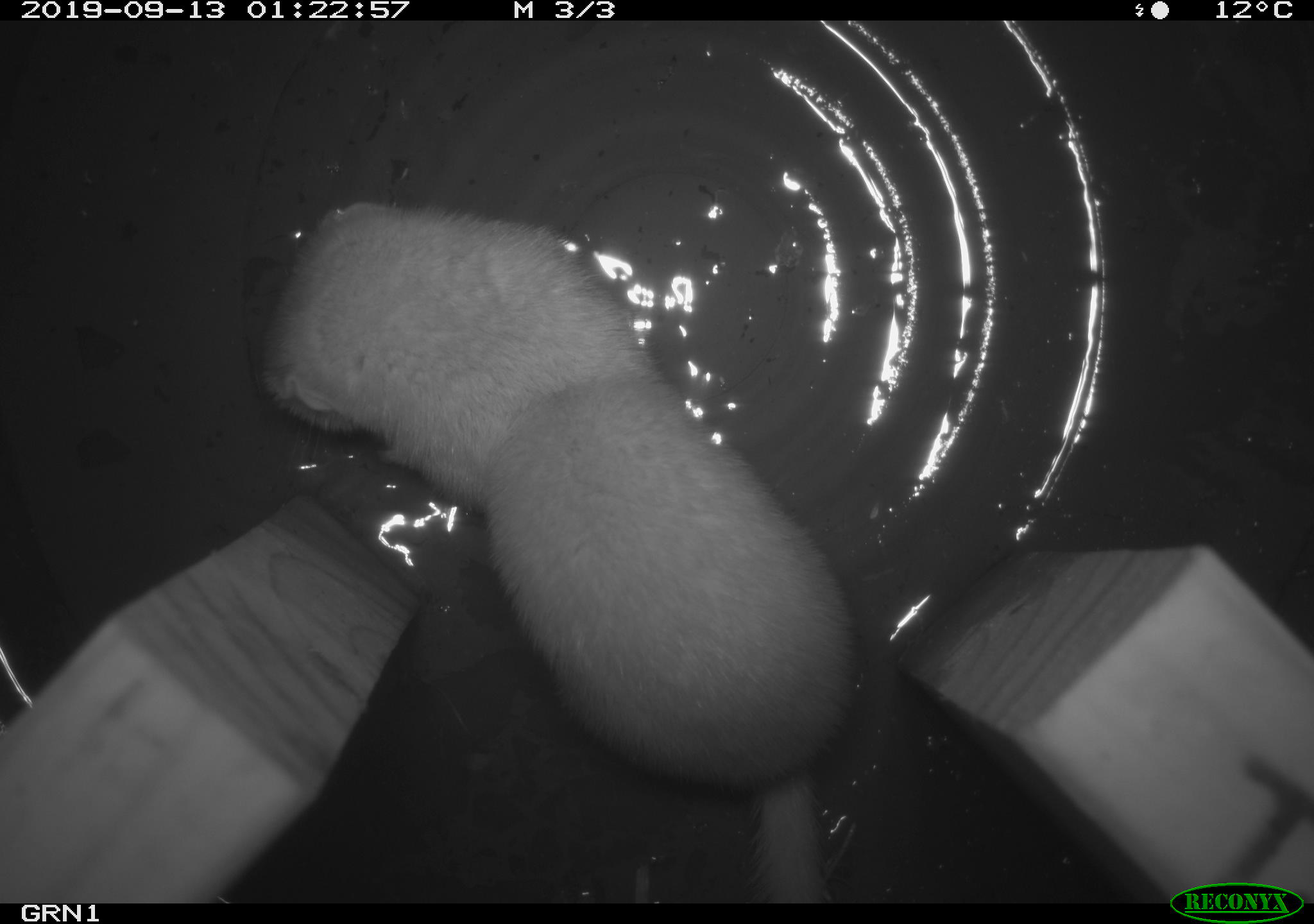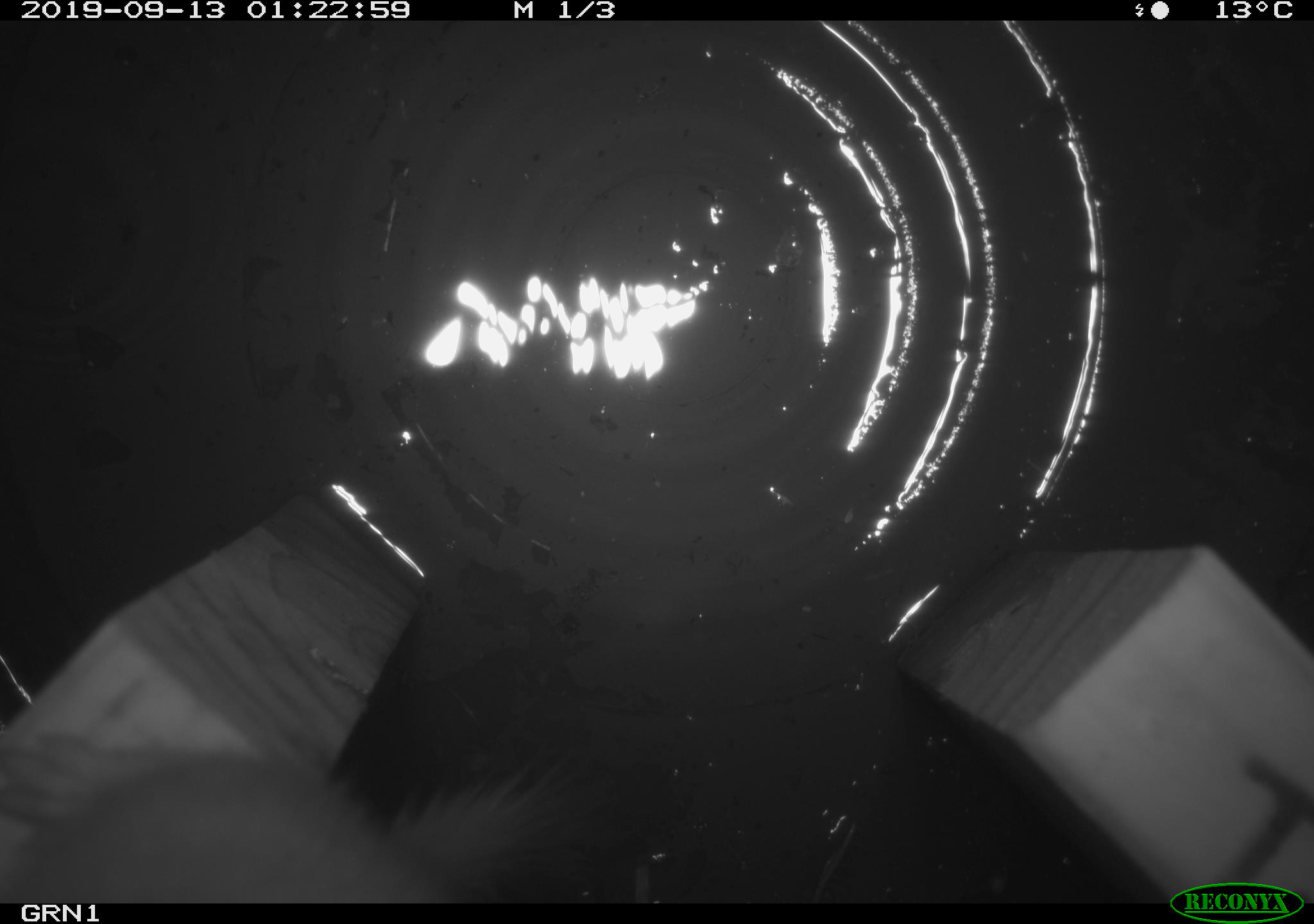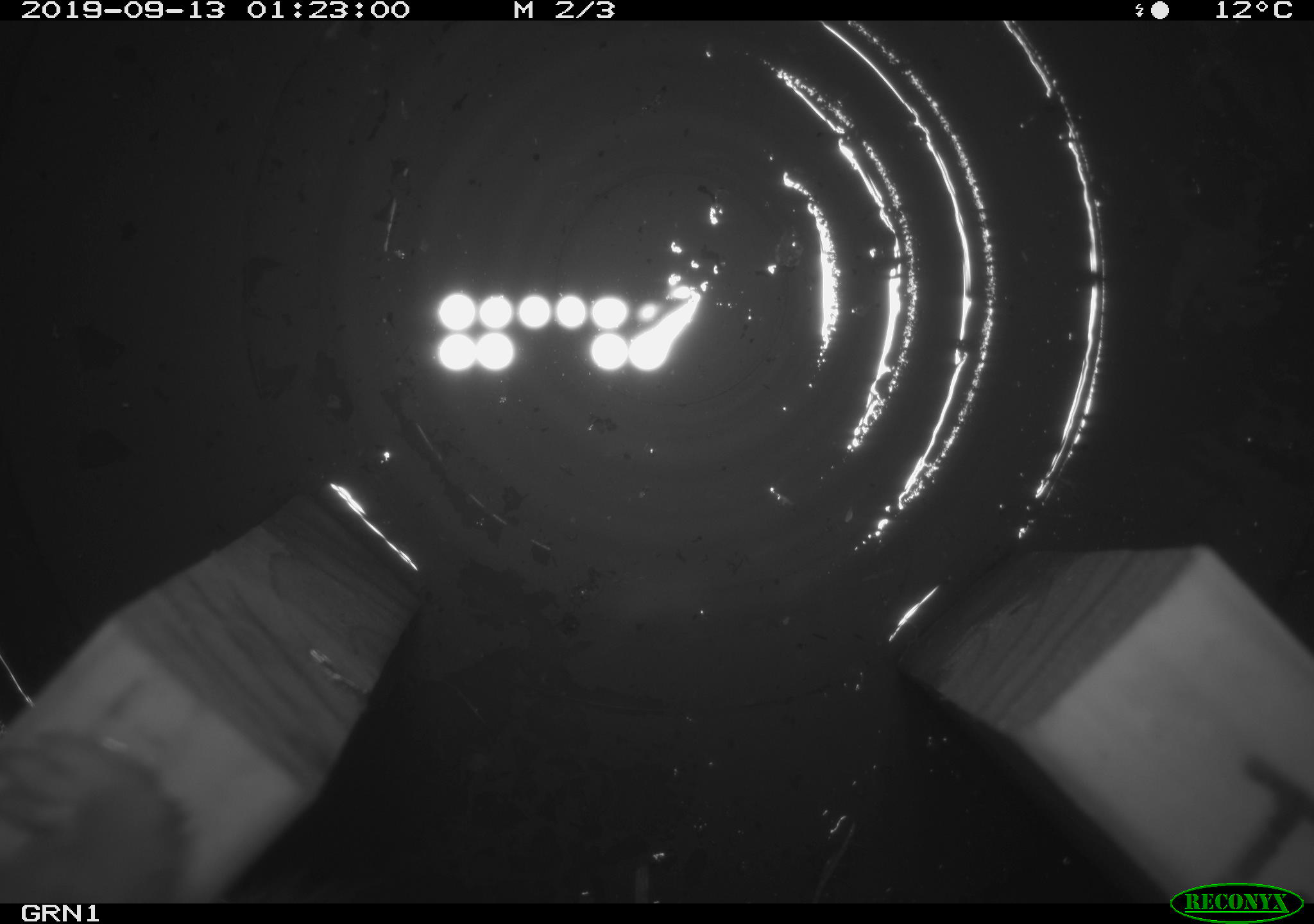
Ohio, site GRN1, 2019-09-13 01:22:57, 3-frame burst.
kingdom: Animalia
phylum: Chordata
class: Mammalia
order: Carnivora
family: Mustelidae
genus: Neogale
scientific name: Neogale frenata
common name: long-tailed weasel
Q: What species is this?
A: Long-tailed weasel (Neogale frenata).